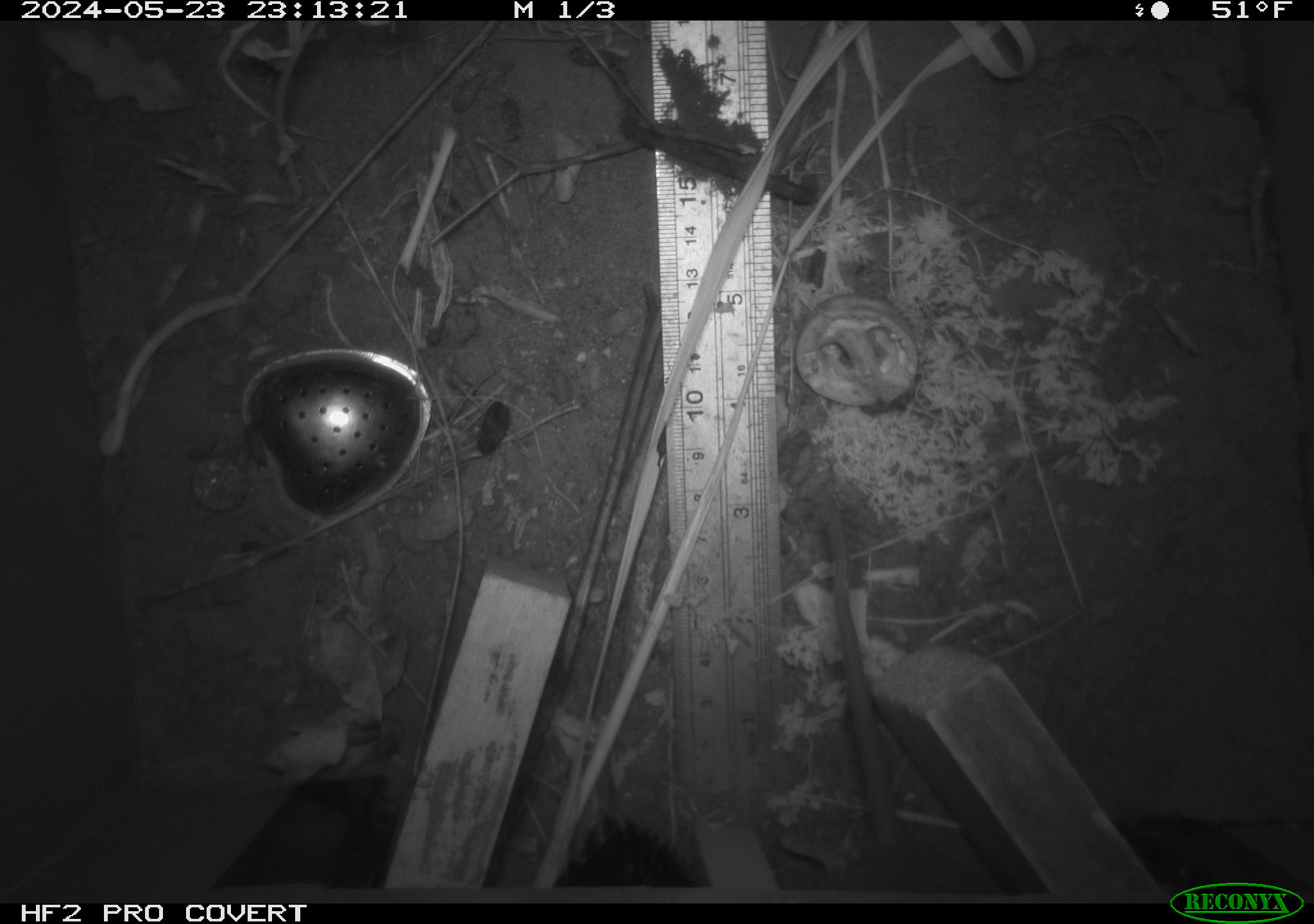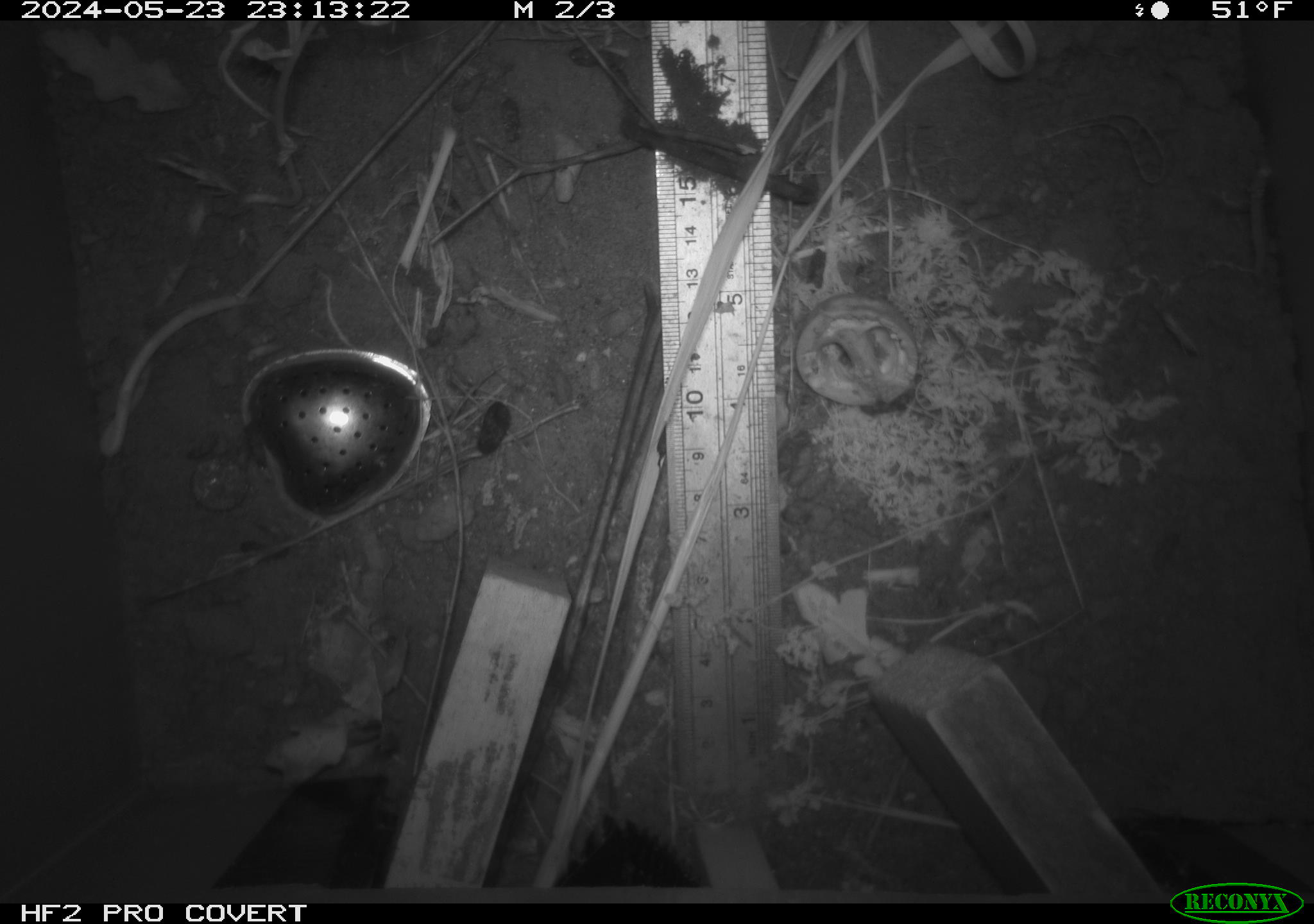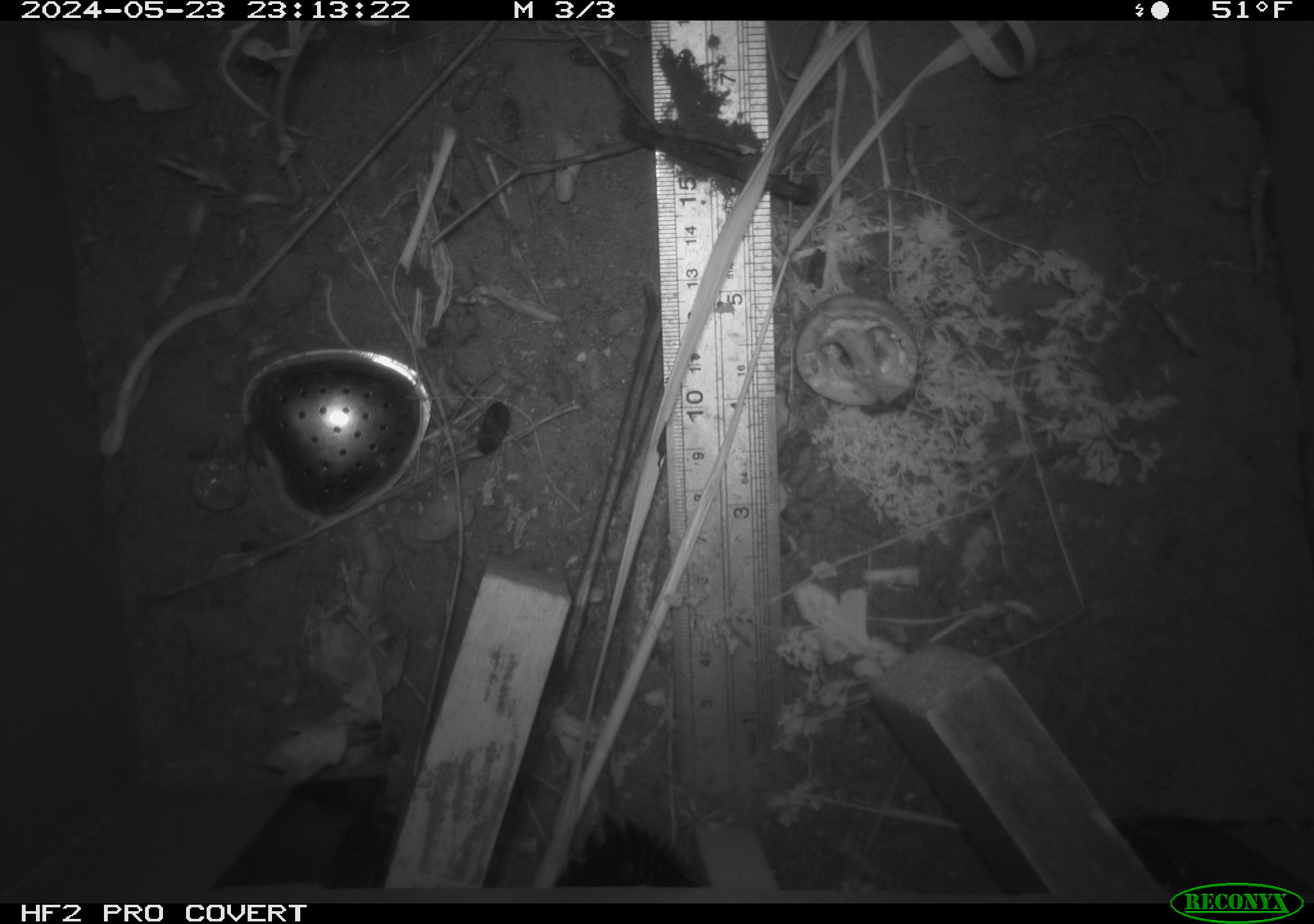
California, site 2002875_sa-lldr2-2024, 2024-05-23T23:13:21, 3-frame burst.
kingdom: Animalia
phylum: Chordata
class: Mammalia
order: Rodentia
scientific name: Rodentia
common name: rodent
Rodent (Rodentia).